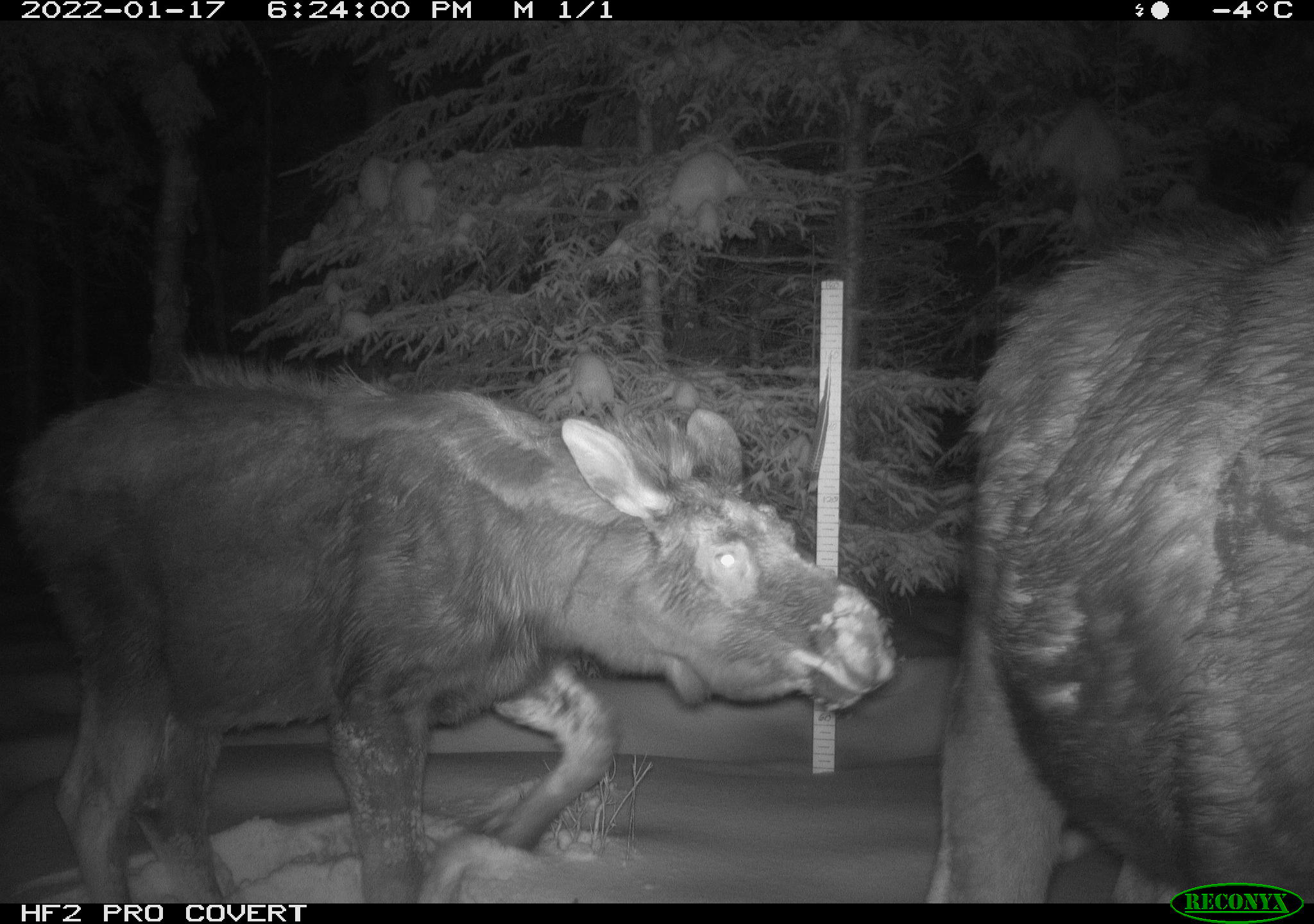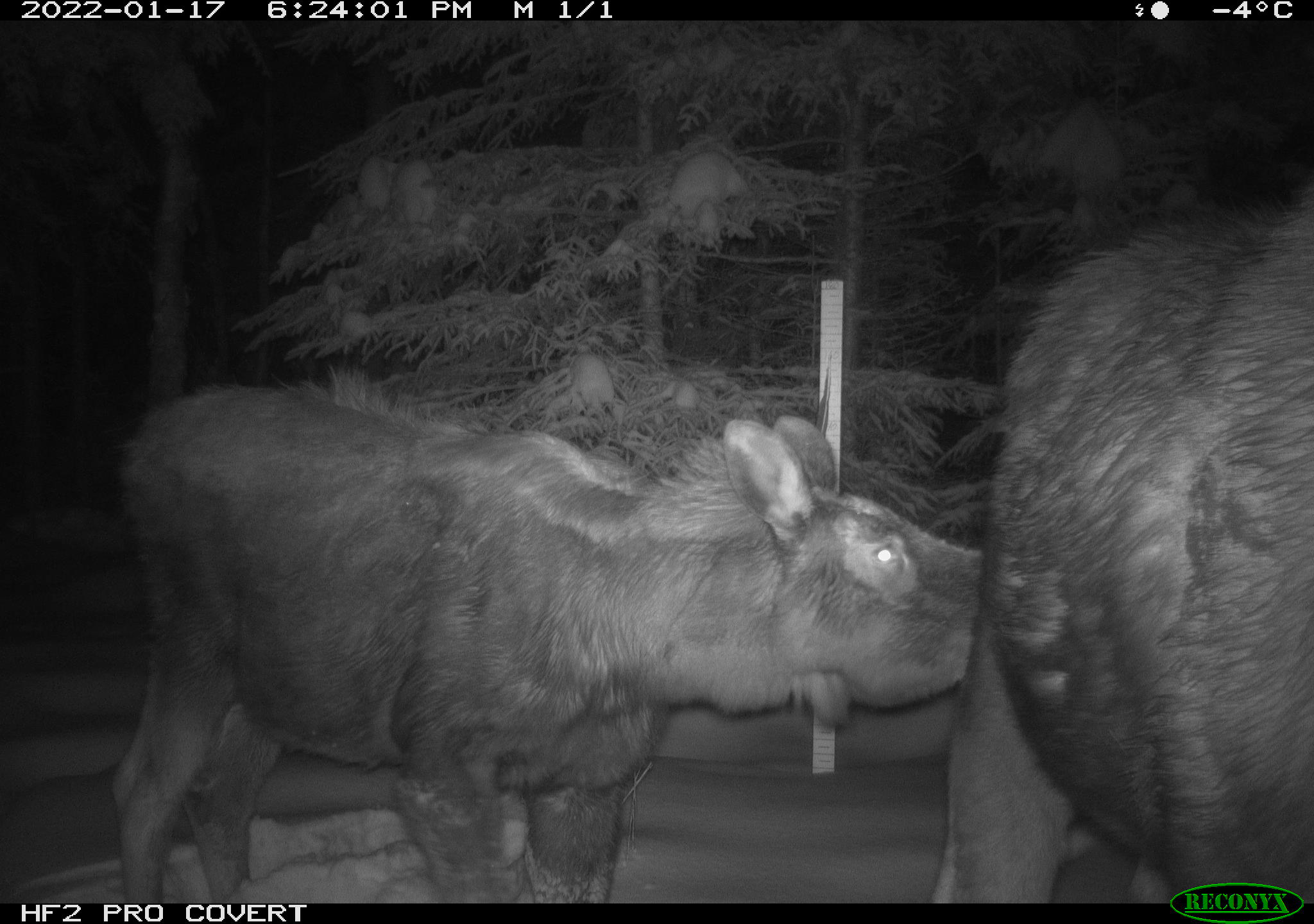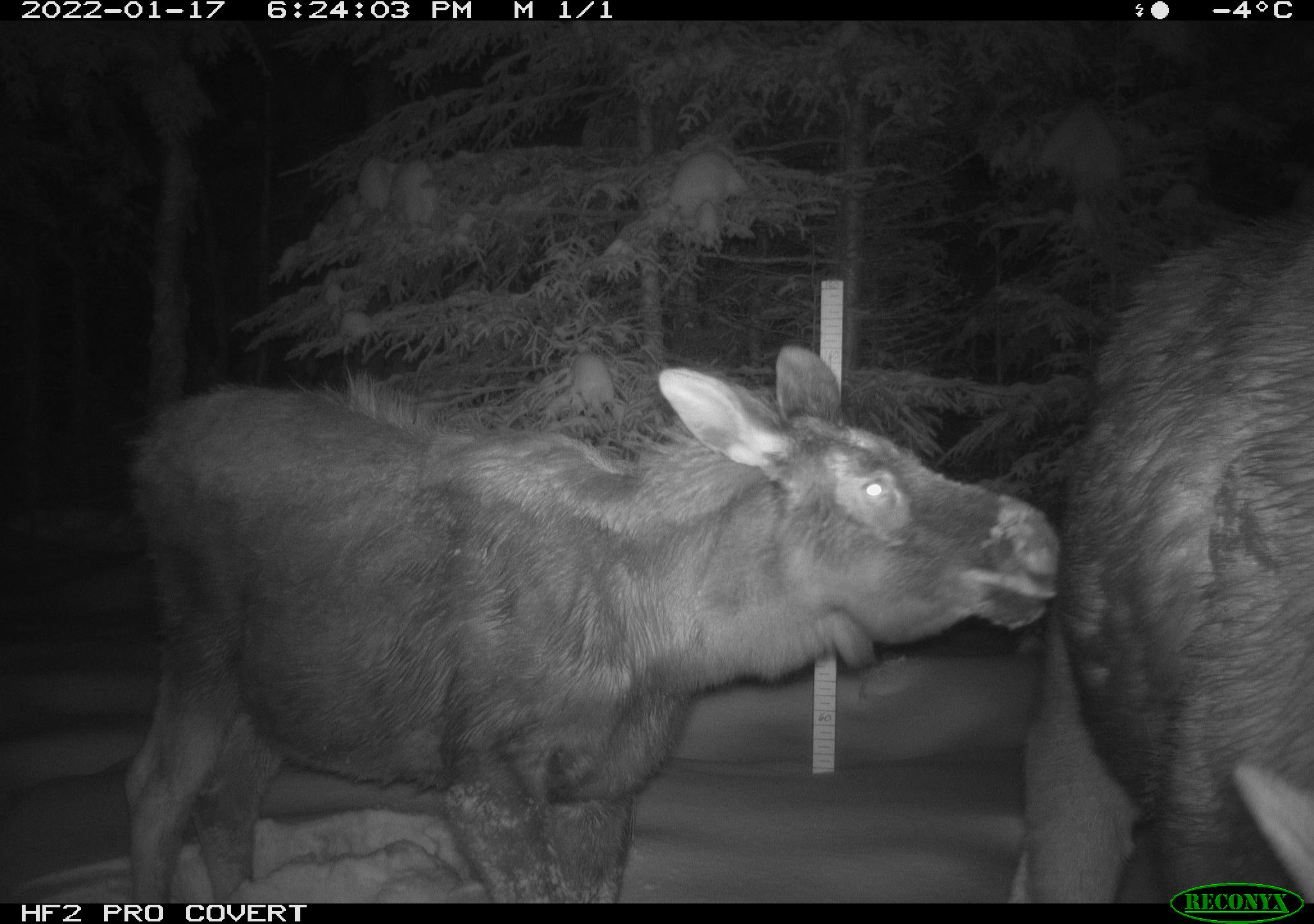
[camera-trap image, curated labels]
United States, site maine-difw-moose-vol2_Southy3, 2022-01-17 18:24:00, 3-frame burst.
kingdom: Animalia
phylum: Chordata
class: Mammalia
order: Artiodactyla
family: Cervidae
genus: Alces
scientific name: Alces alces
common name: moose